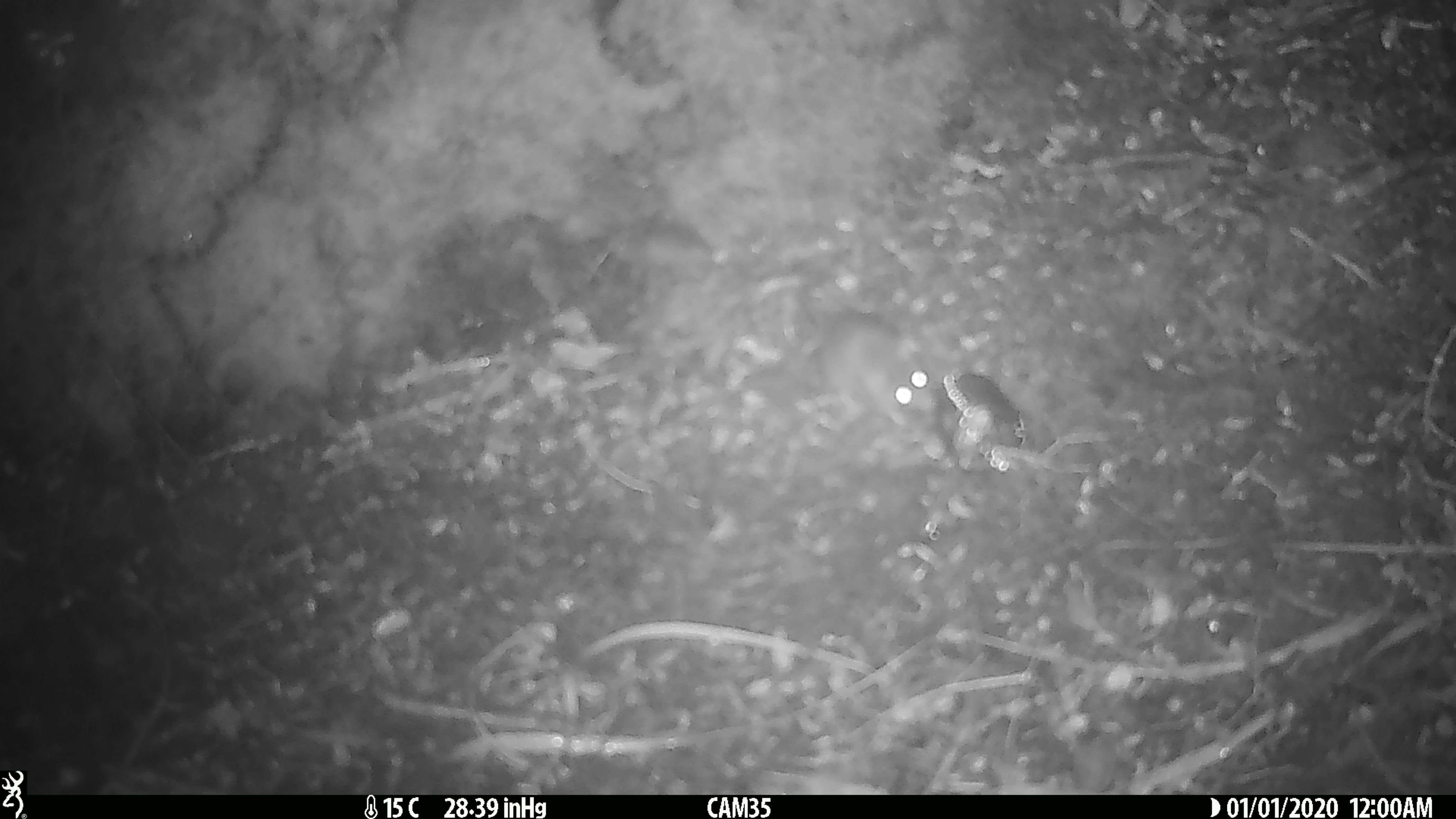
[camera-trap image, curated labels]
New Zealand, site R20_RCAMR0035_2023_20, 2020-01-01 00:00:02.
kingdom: Animalia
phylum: Chordata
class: Mammalia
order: Rodentia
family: Muridae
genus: Mus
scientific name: Mus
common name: mouse